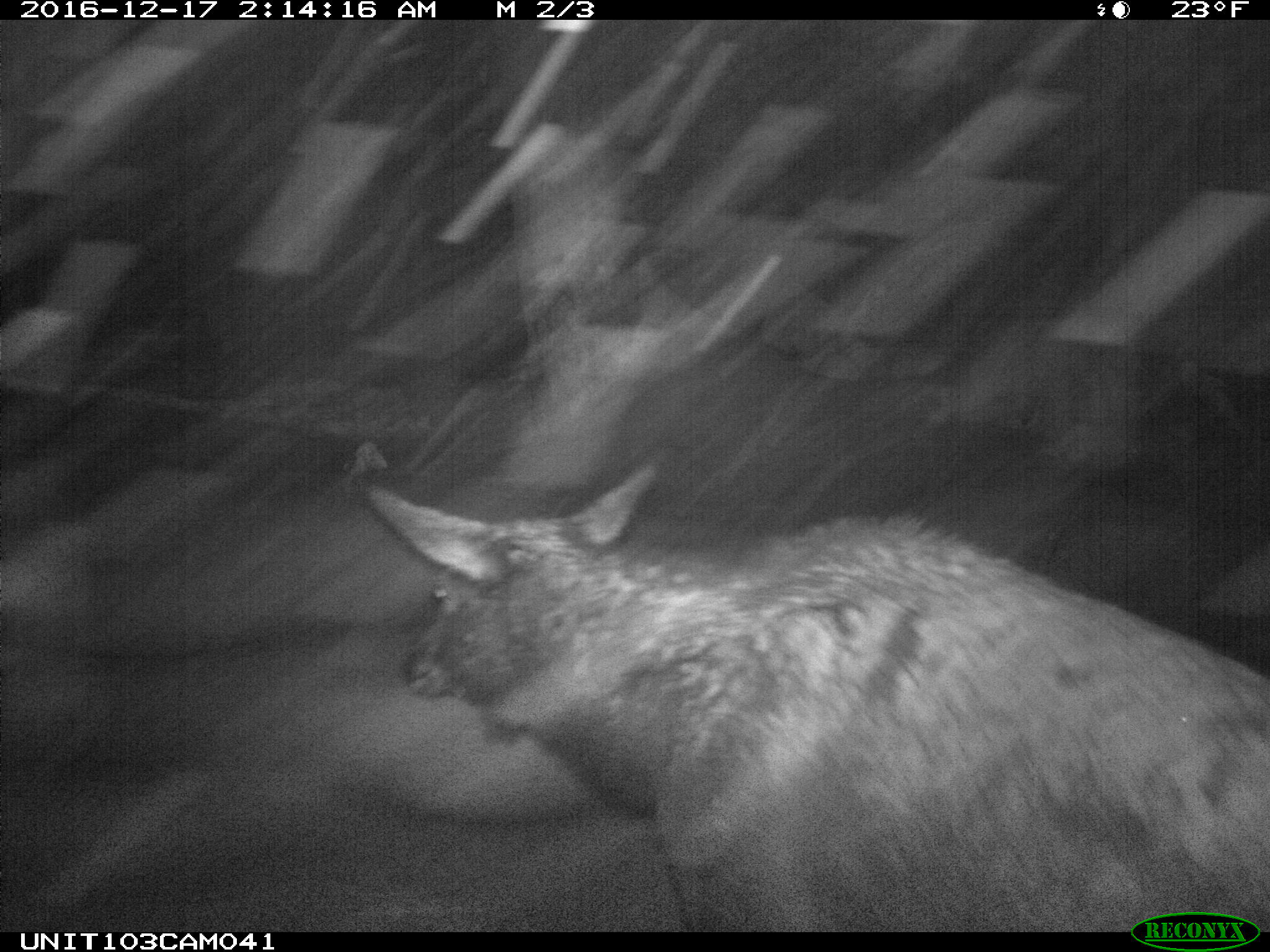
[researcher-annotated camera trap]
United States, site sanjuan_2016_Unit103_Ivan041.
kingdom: Animalia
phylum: Chordata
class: Mammalia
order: Artiodactyla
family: Cervidae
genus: Cervus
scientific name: Cervus elaphus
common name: red deer